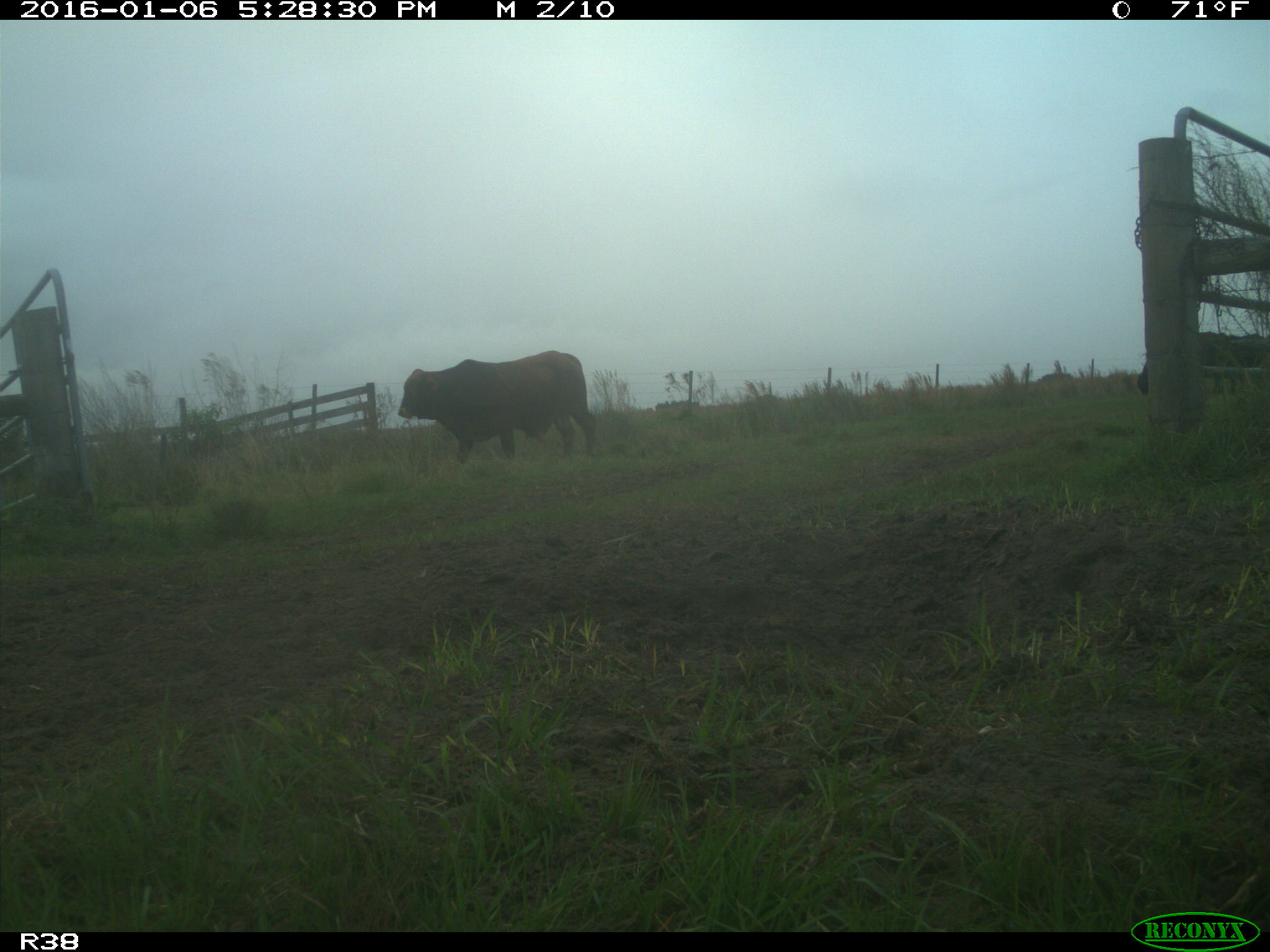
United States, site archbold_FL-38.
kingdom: Animalia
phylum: Chordata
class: Mammalia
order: Artiodactyla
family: Bovidae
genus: Bos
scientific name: Bos taurus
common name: domestic cow